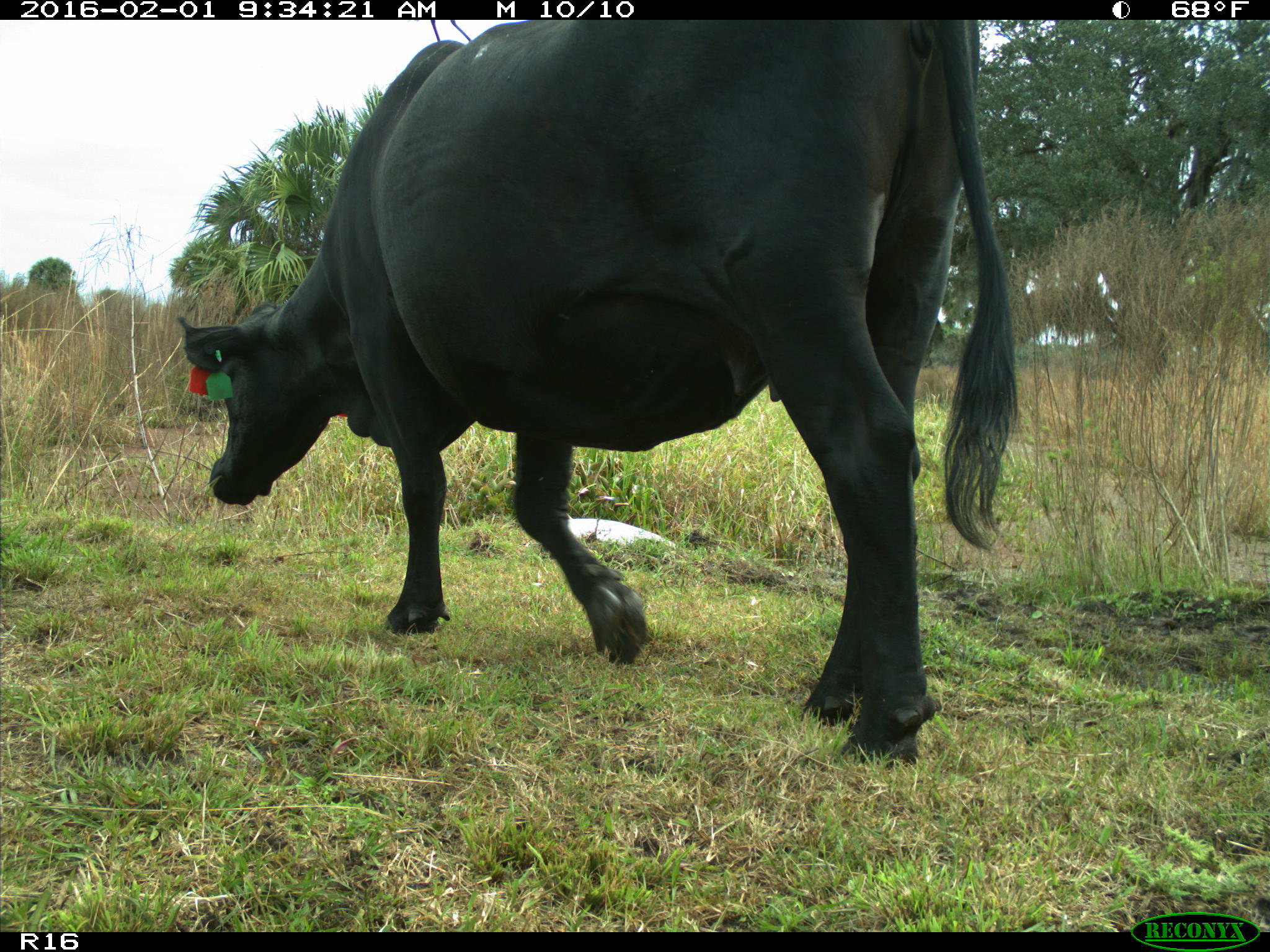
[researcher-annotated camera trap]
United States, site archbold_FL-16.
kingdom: Animalia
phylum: Chordata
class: Mammalia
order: Artiodactyla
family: Bovidae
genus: Bos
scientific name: Bos taurus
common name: domestic cow